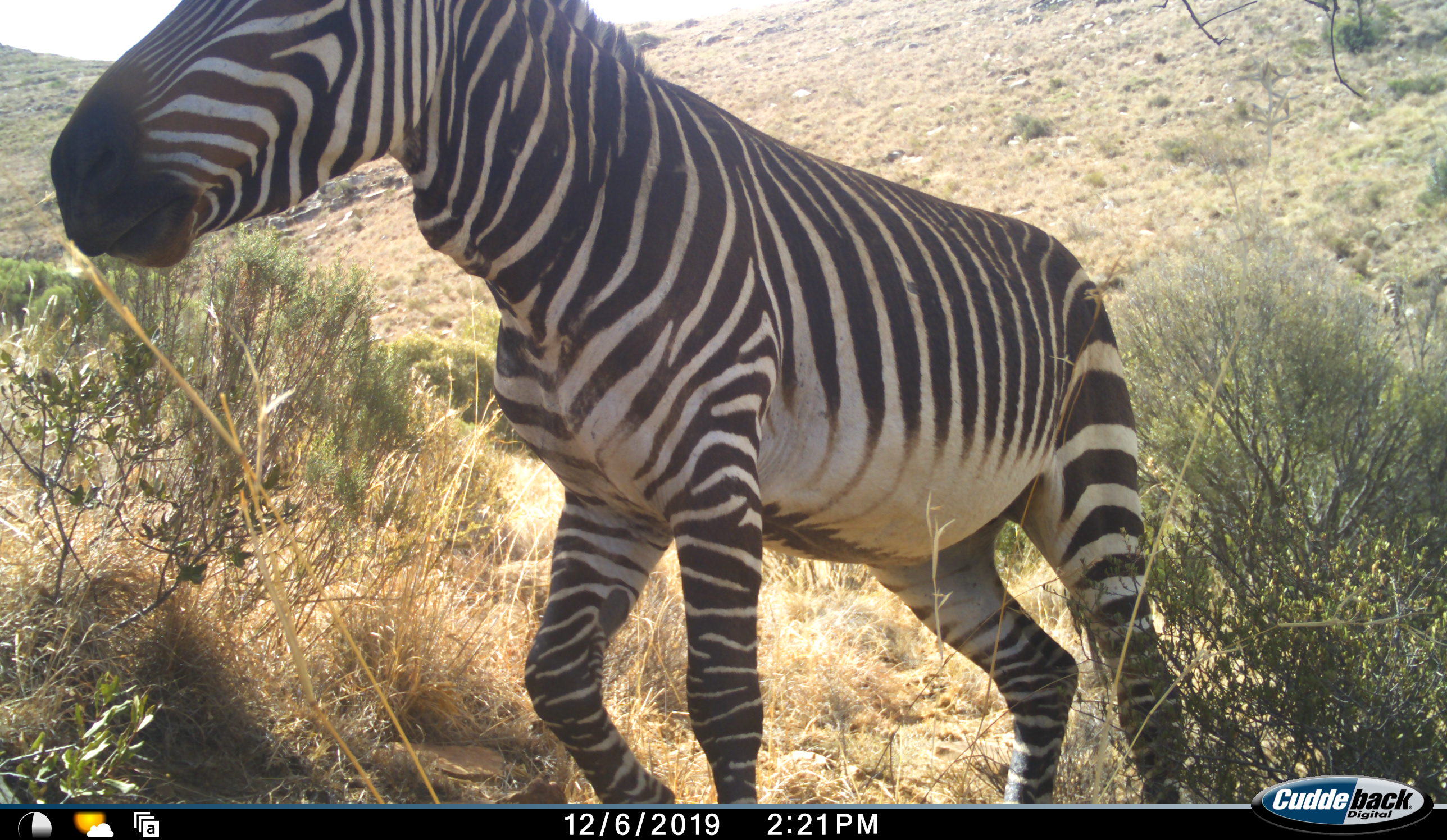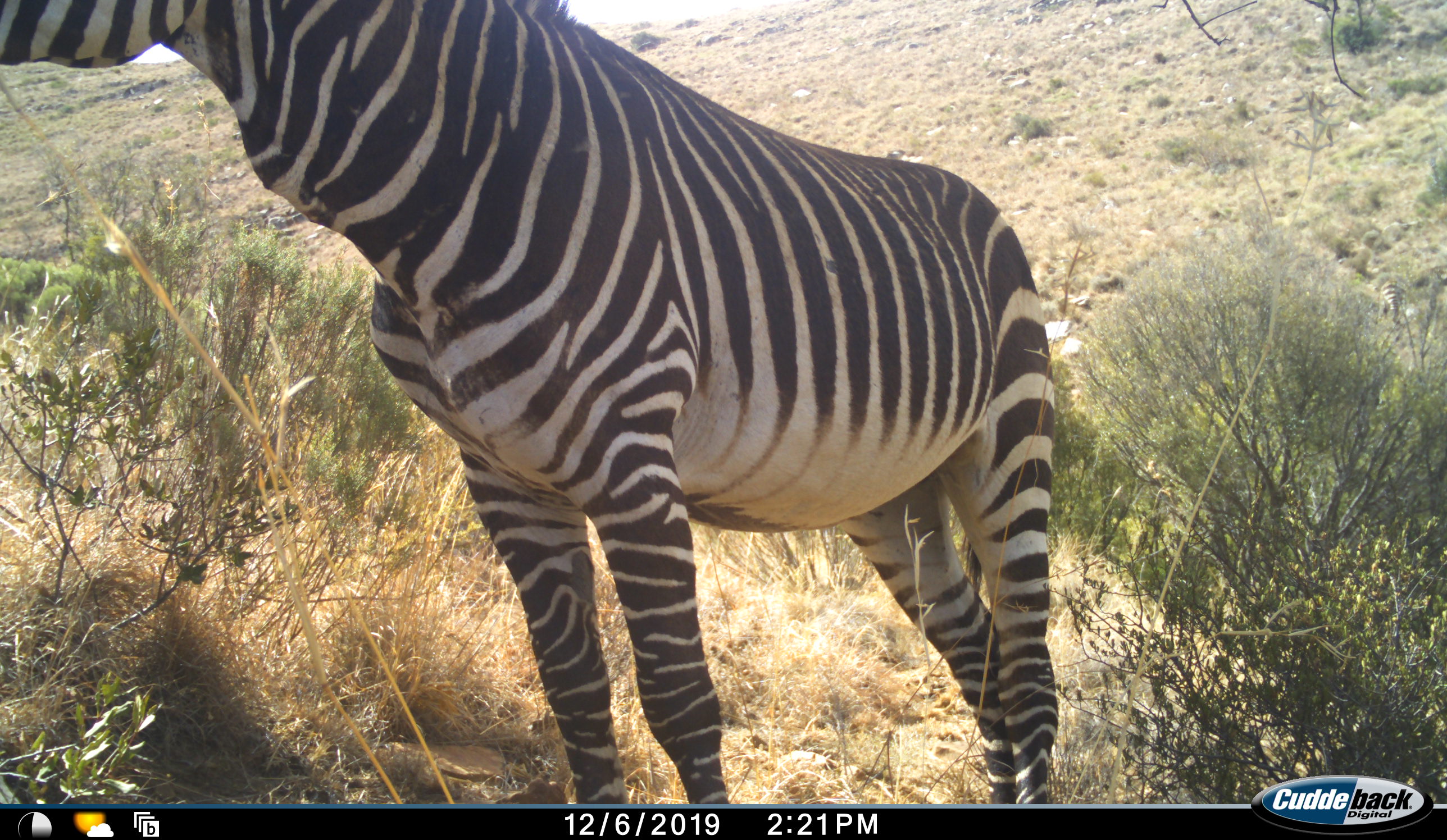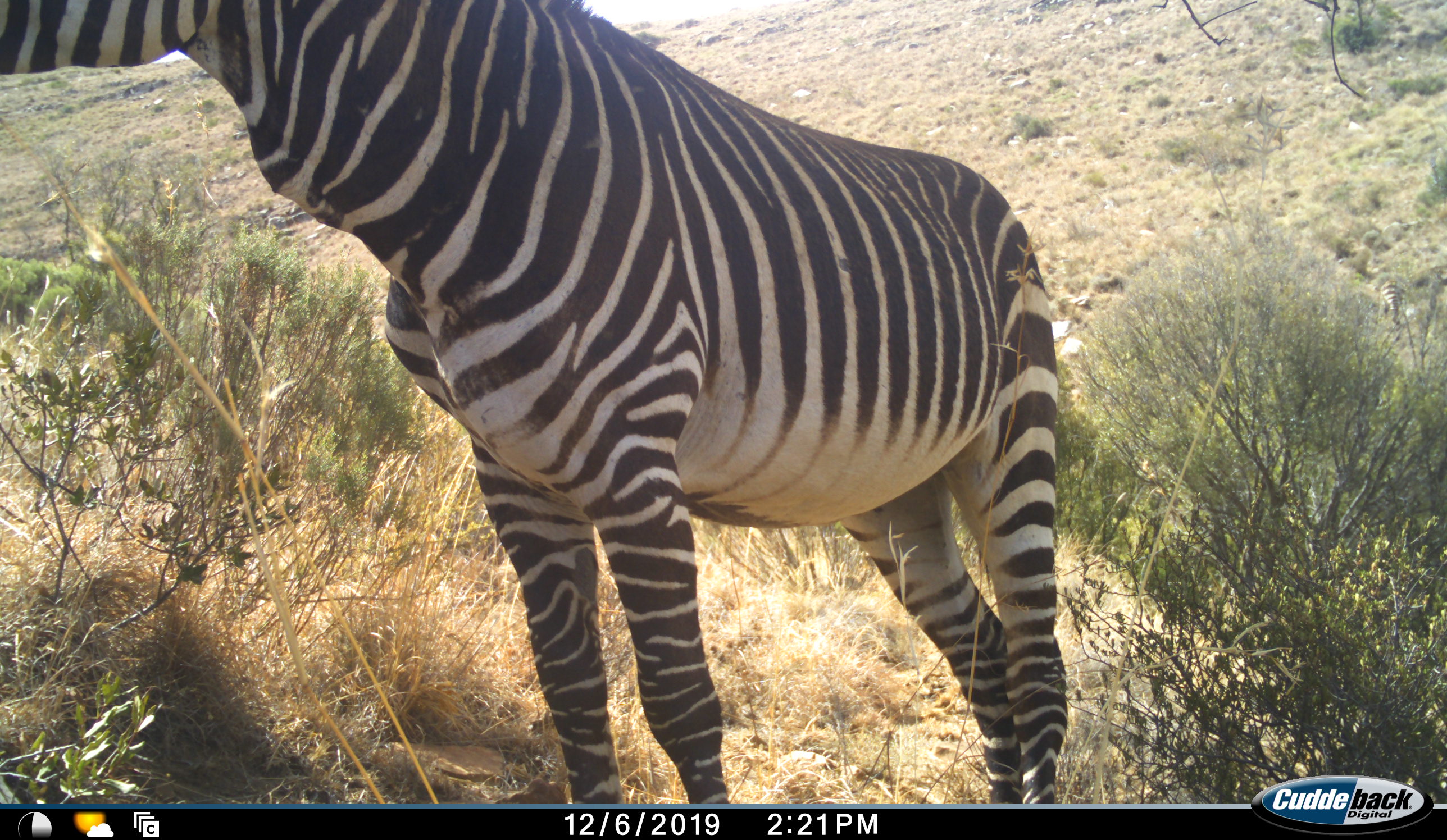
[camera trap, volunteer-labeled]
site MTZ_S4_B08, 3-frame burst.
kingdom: Animalia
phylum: Chordata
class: Mammalia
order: Perissodactyla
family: Equidae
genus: Equus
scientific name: Equus zebra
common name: mountain zebra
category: zebramountain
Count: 1.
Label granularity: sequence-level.